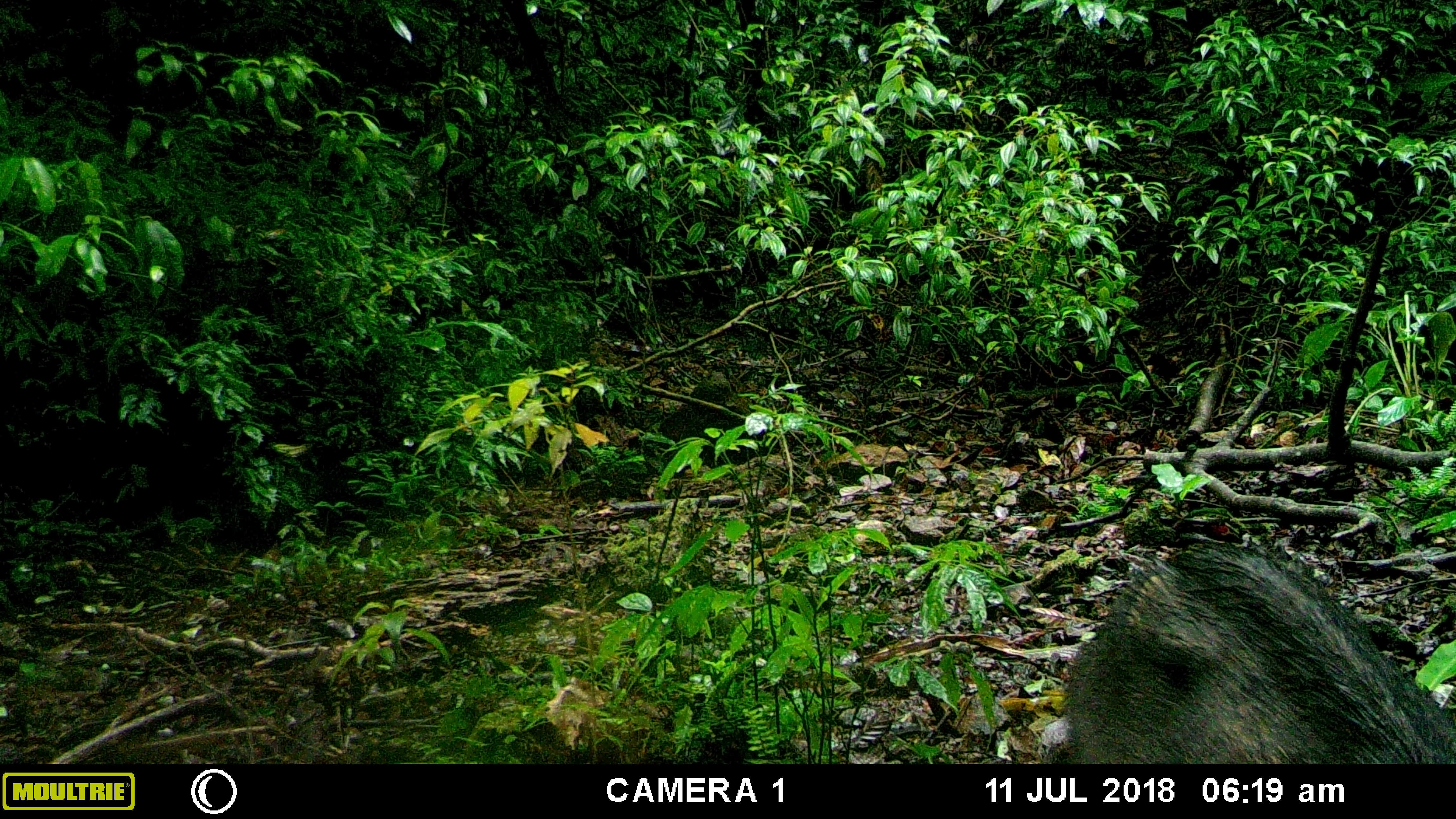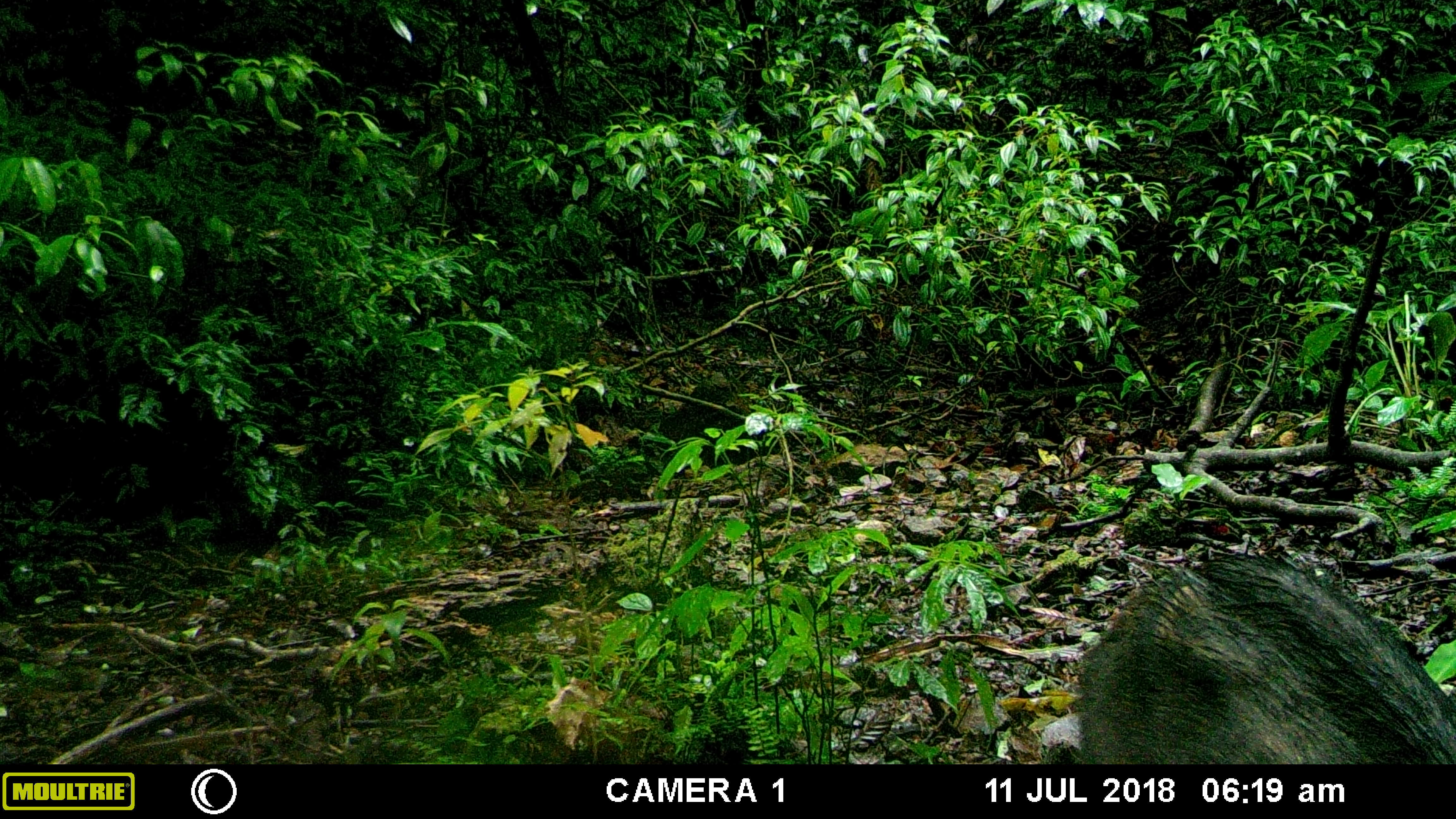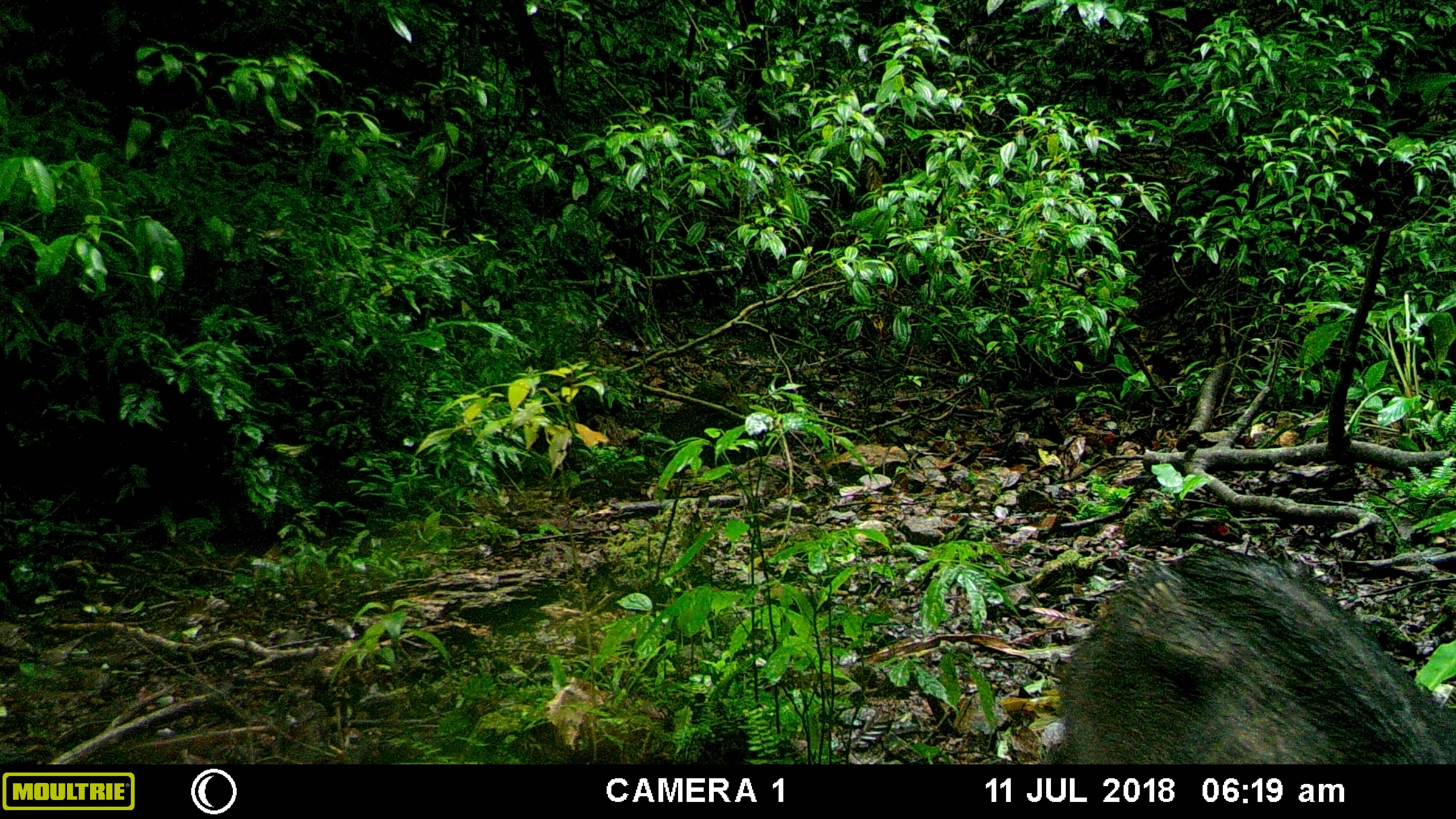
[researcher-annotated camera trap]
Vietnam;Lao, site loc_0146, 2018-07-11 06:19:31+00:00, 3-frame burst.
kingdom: Animalia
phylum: Chordata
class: Mammalia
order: Artiodactyla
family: Suidae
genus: Sus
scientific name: Sus scrofa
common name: eurasian wild pig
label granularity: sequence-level